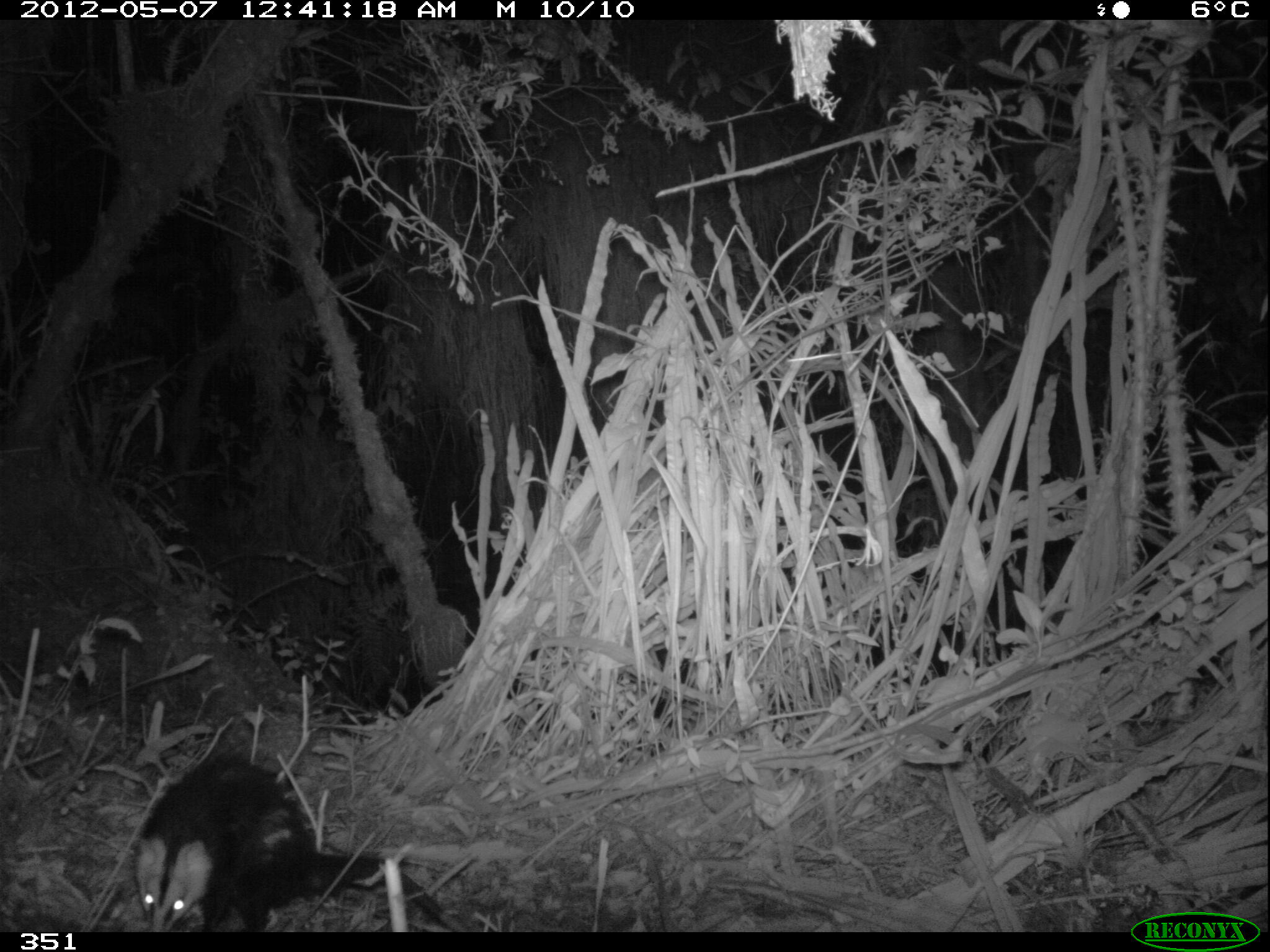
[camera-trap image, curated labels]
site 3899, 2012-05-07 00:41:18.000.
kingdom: Animalia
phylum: Chordata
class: Mammalia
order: Didelphimorphia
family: Didelphidae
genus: Didelphis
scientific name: Didelphis pernigra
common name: andean white-eared opossum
Didelphis pernigra (andean white-eared opossum).